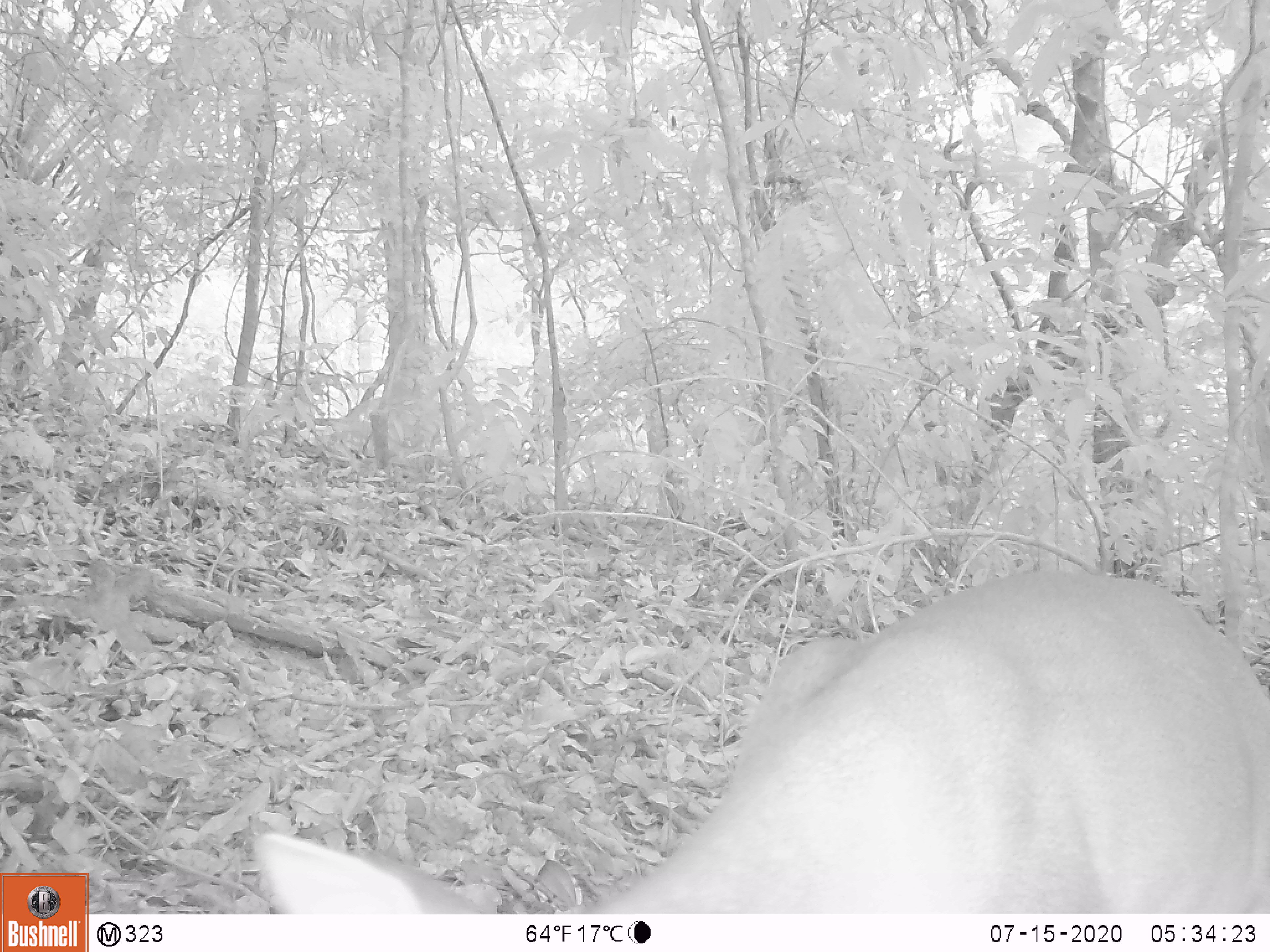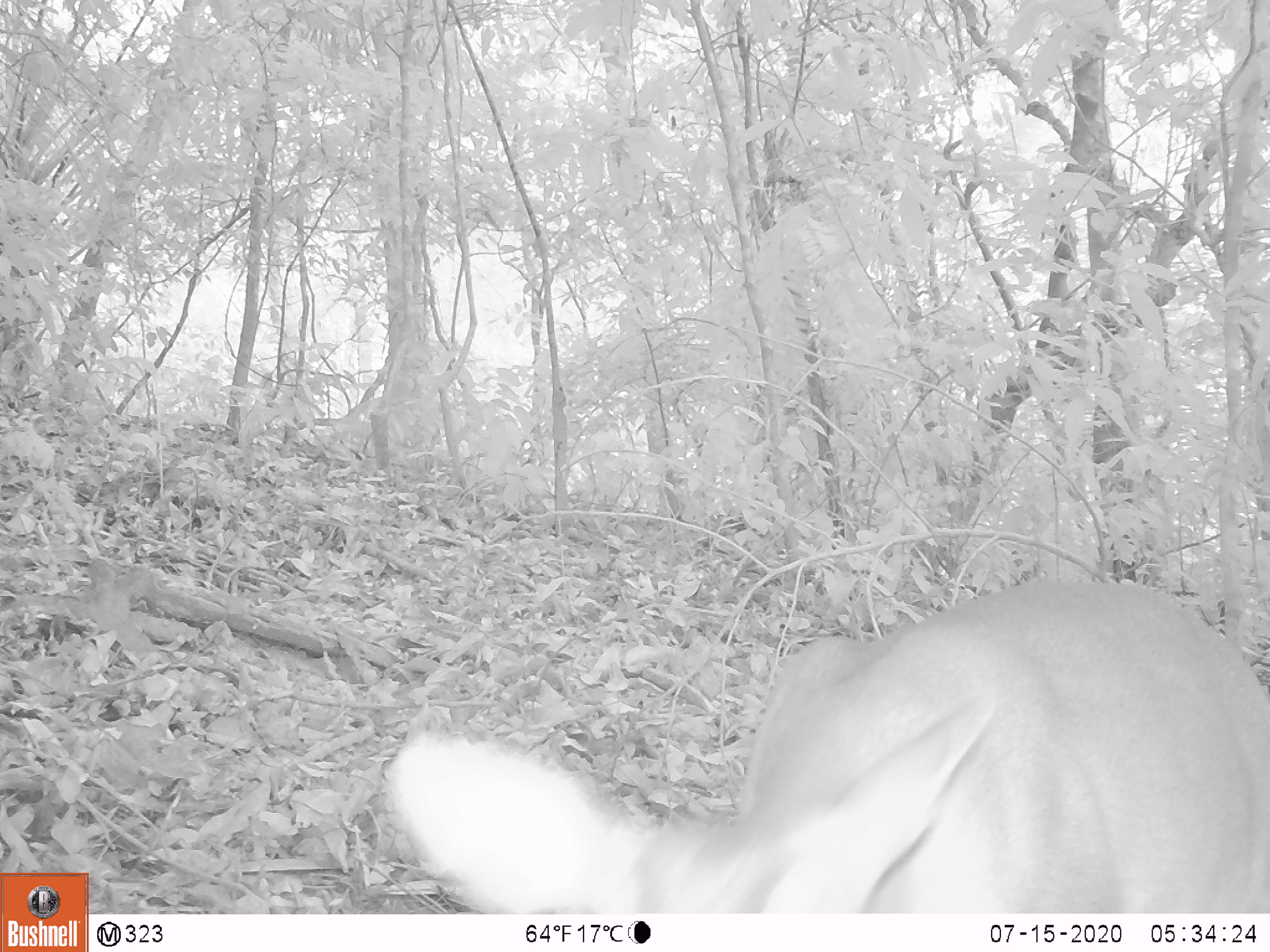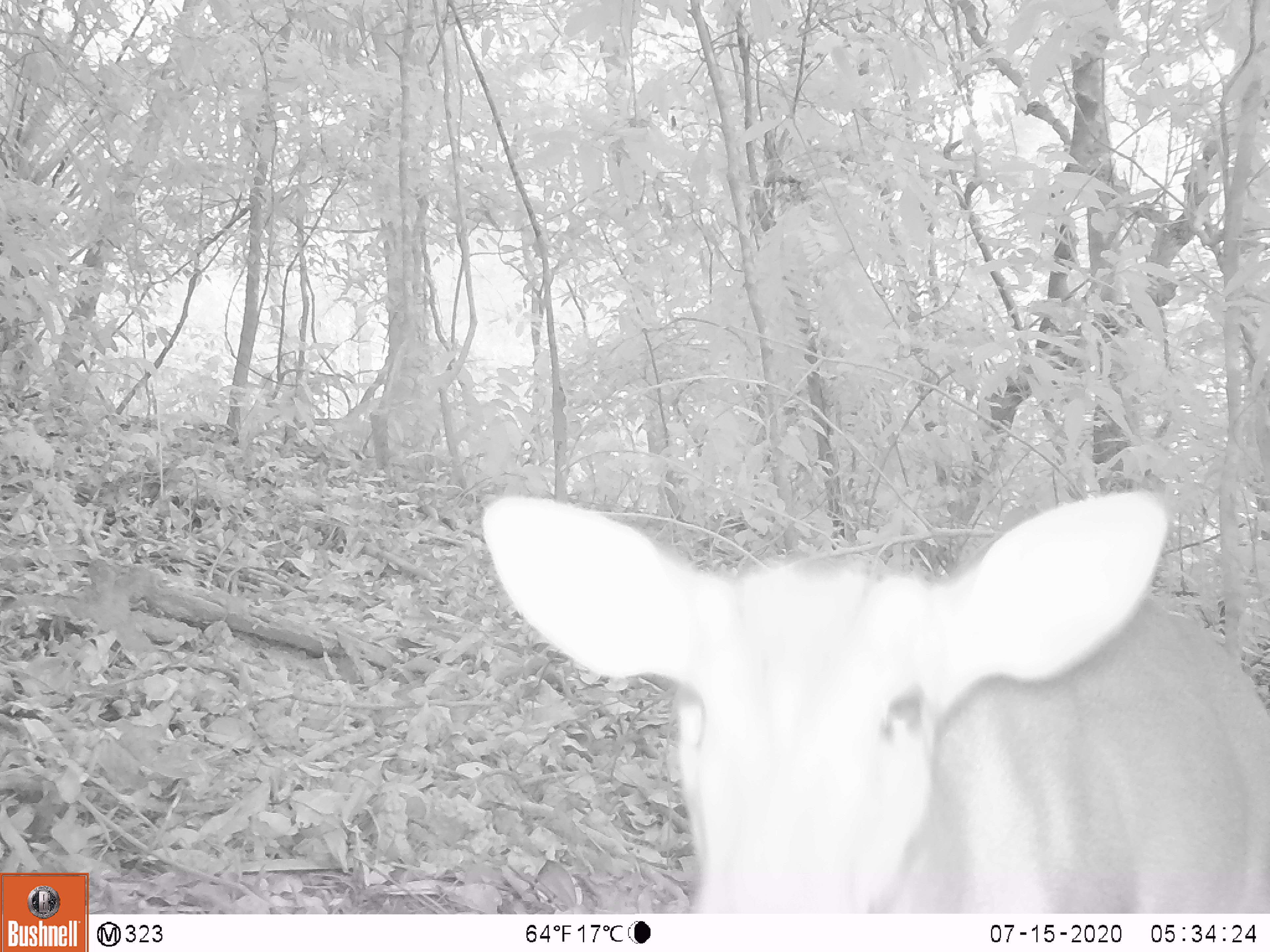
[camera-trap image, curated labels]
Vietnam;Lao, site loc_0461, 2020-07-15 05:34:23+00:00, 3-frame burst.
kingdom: Animalia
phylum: Chordata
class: Mammalia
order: Artiodactyla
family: Cervidae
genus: Muntiacus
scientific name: Muntiacus vuquangensis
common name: large-antlered muntjac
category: large antlered muntjac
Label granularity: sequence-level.